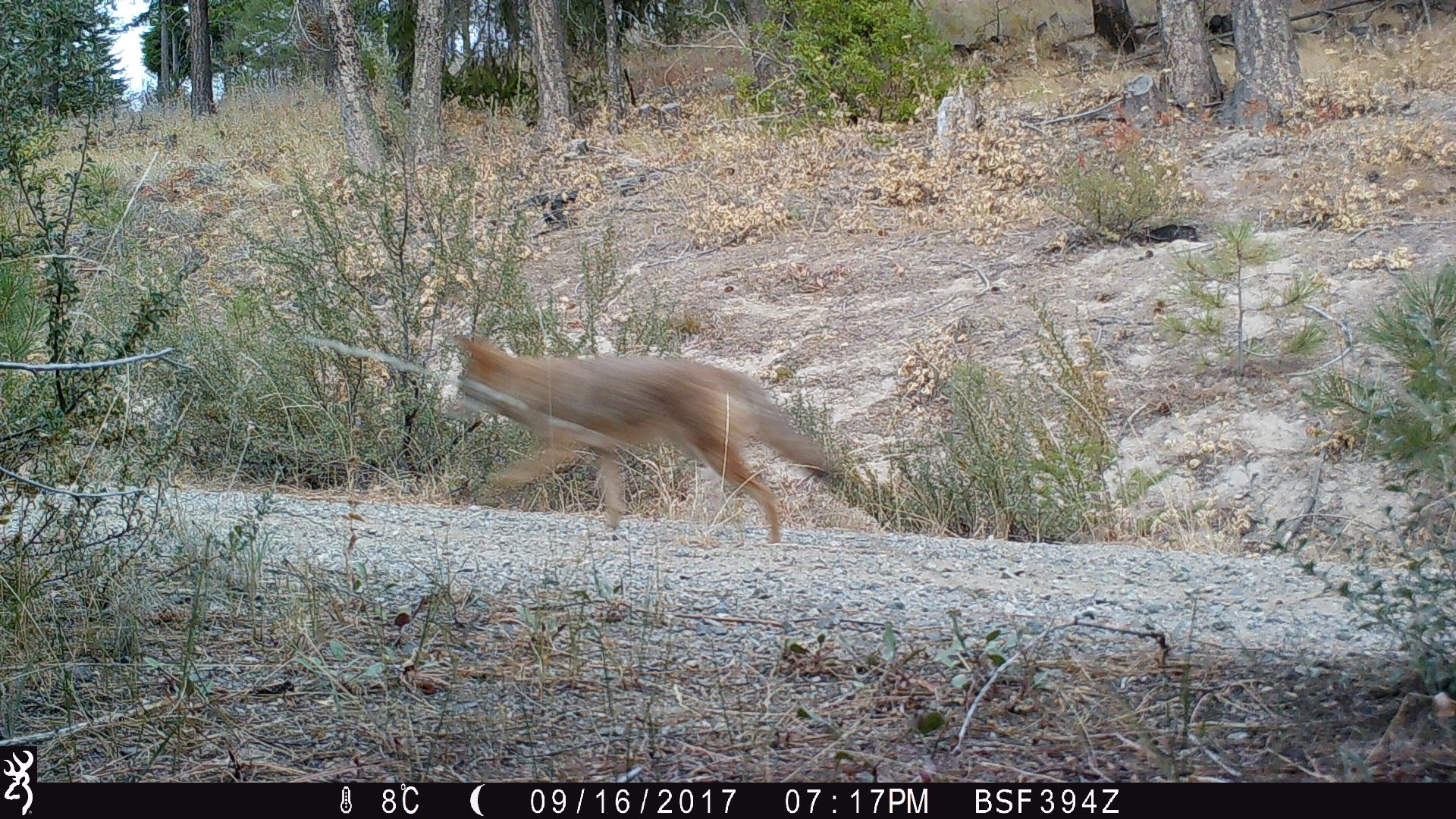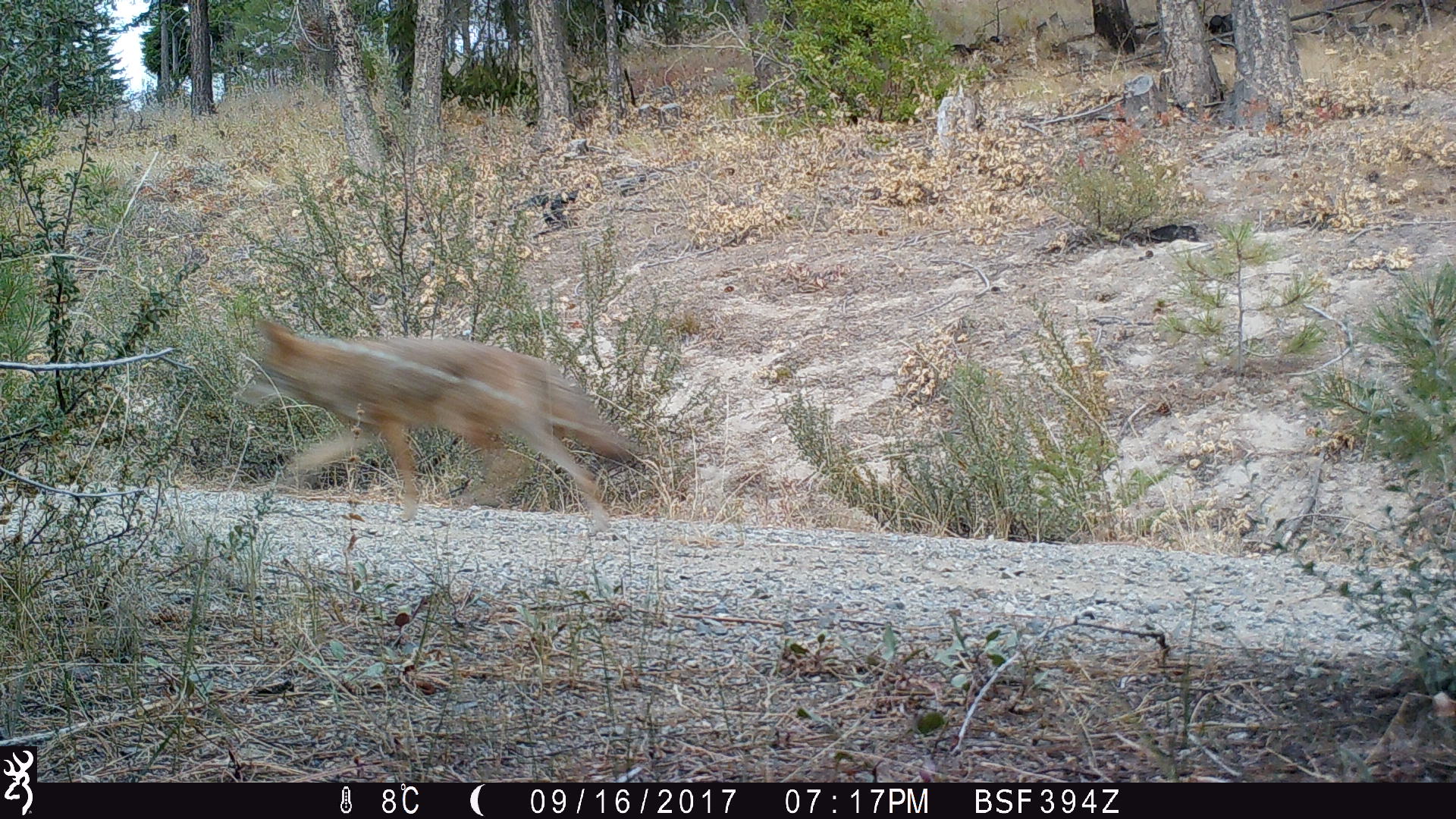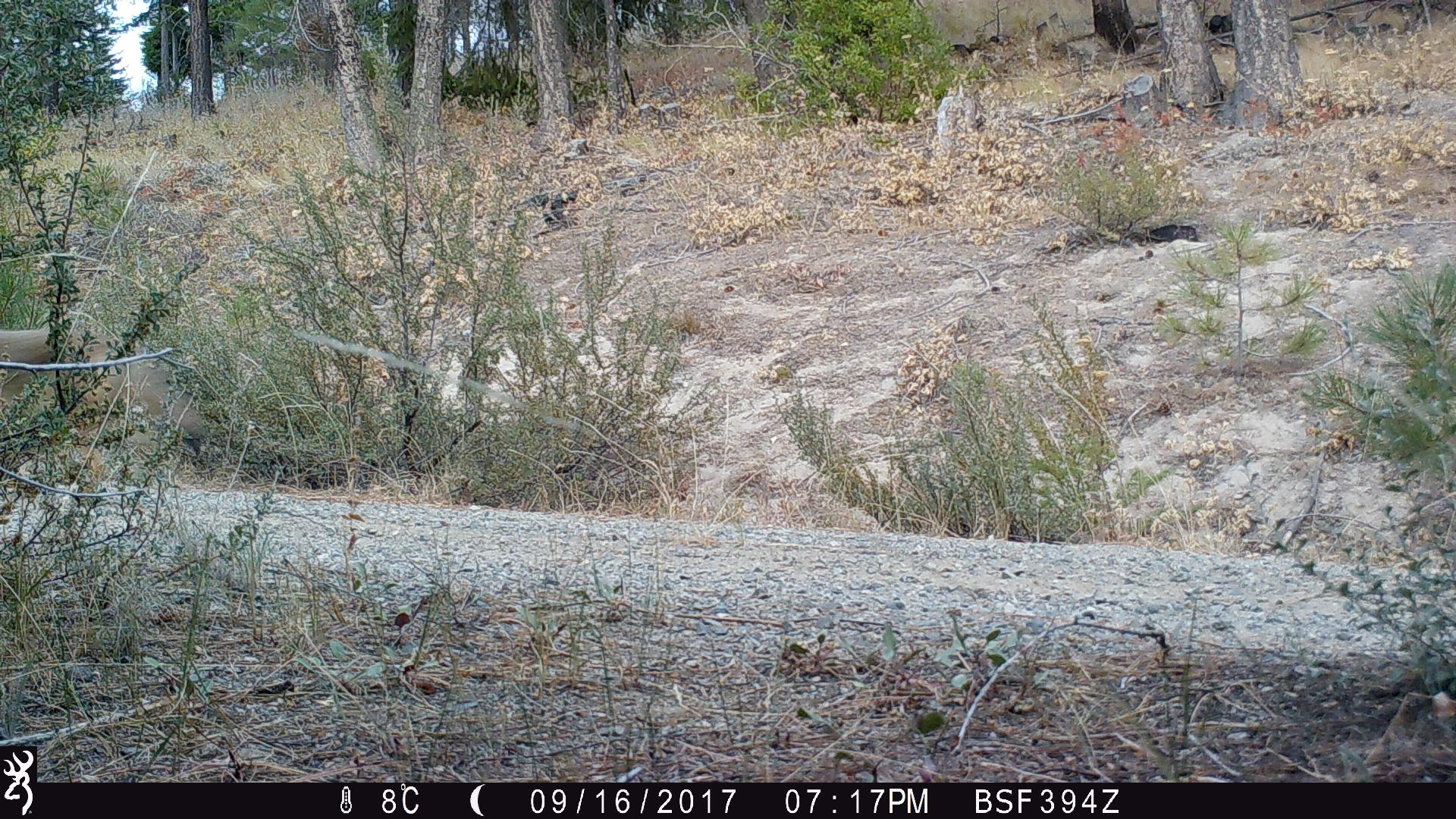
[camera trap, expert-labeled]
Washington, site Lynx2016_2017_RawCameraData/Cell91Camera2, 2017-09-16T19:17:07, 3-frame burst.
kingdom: Animalia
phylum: Chordata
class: Mammalia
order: Carnivora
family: Canidae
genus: Canis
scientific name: Canis latrans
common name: coyote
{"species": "Canis latrans (coyote)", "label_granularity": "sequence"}